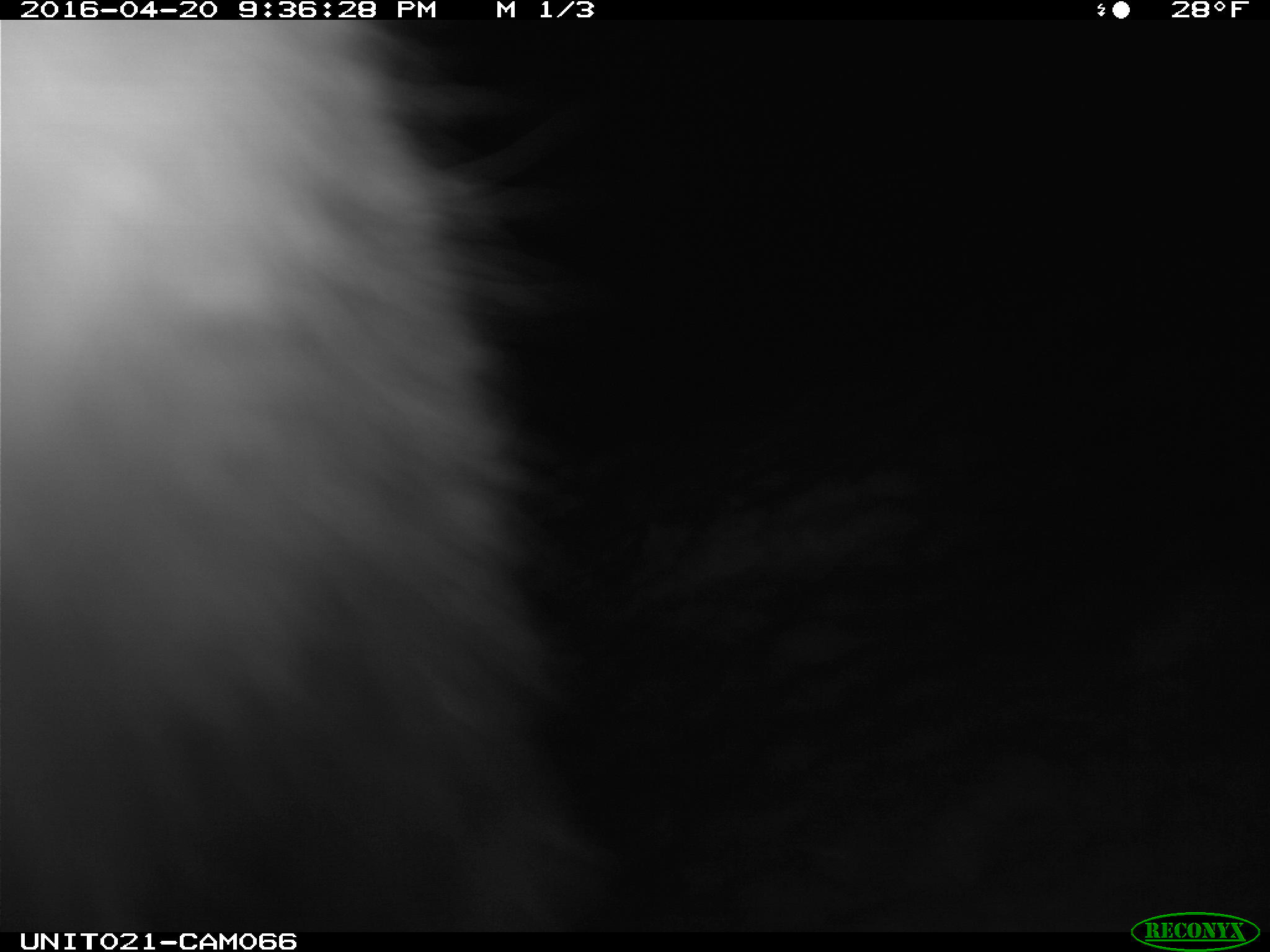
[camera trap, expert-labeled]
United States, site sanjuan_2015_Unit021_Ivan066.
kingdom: Animalia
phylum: Chordata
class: Mammalia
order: Lagomorpha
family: Leporidae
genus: Lepus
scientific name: Lepus americanus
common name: snowshoe hare